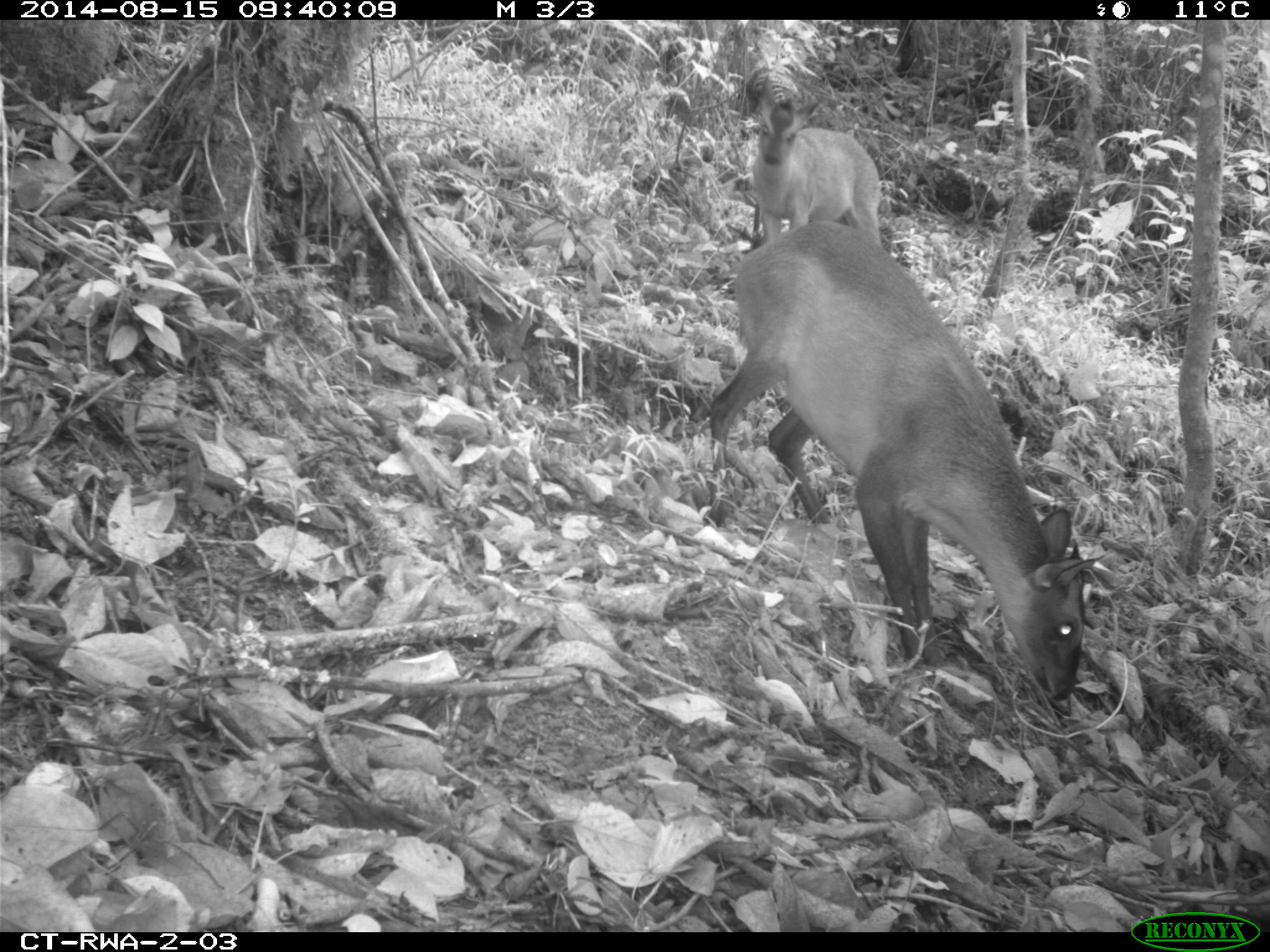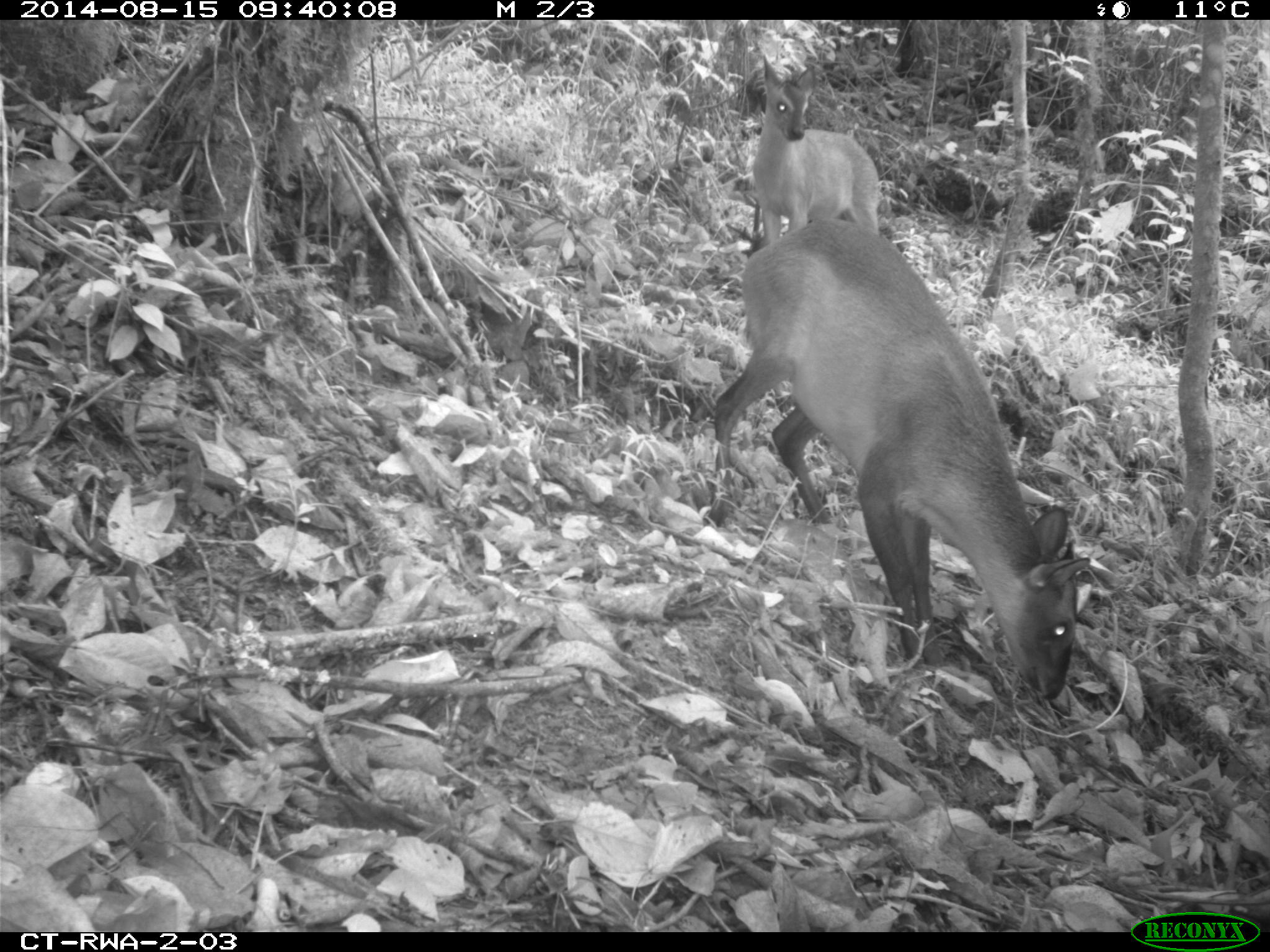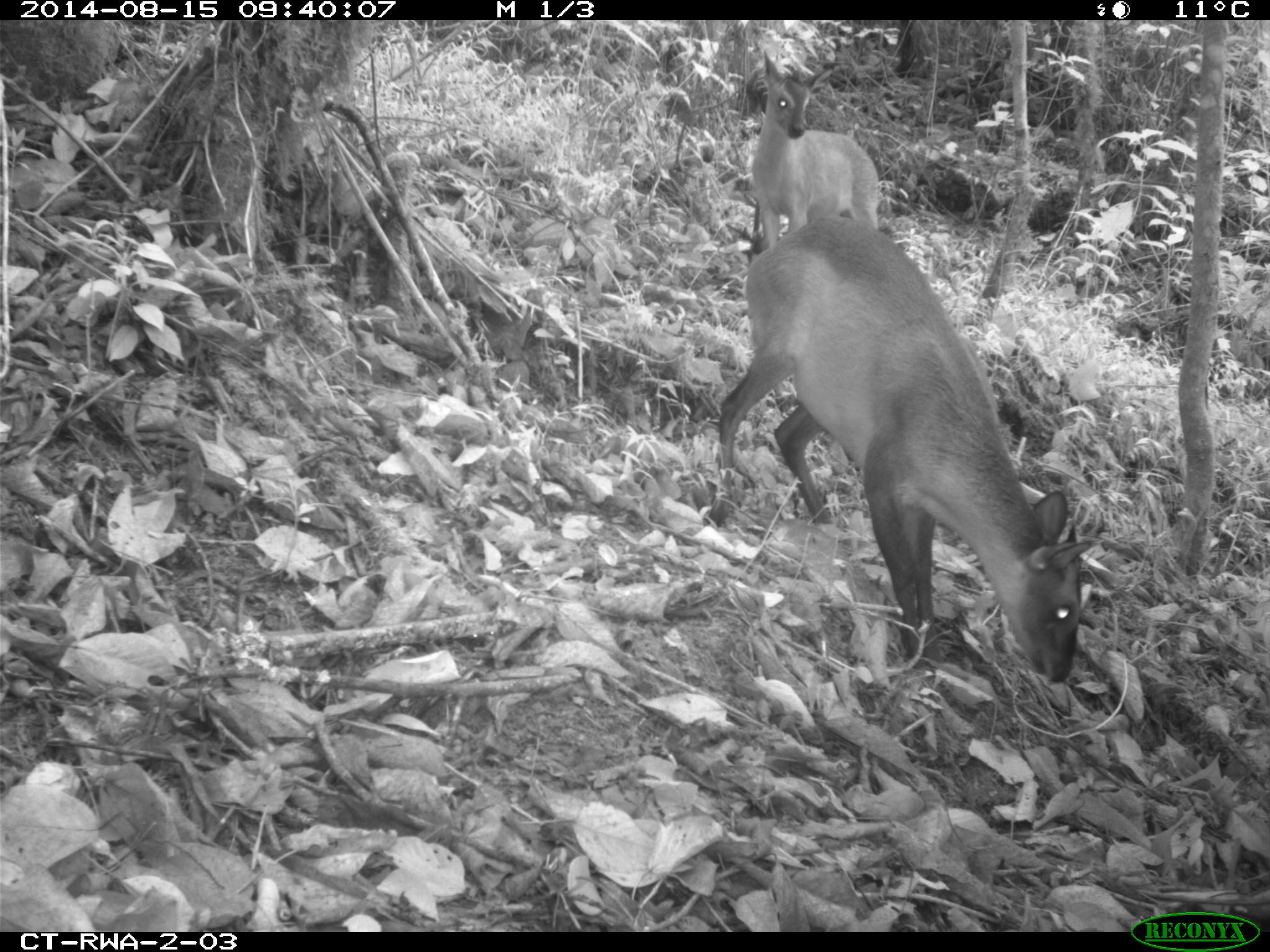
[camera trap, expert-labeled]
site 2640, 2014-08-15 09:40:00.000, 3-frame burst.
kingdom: Animalia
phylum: Chordata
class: Mammalia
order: Artiodactyla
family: Bovidae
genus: Cephalophus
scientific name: Cephalophus nigrifrons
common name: black-fronted duiker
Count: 2.